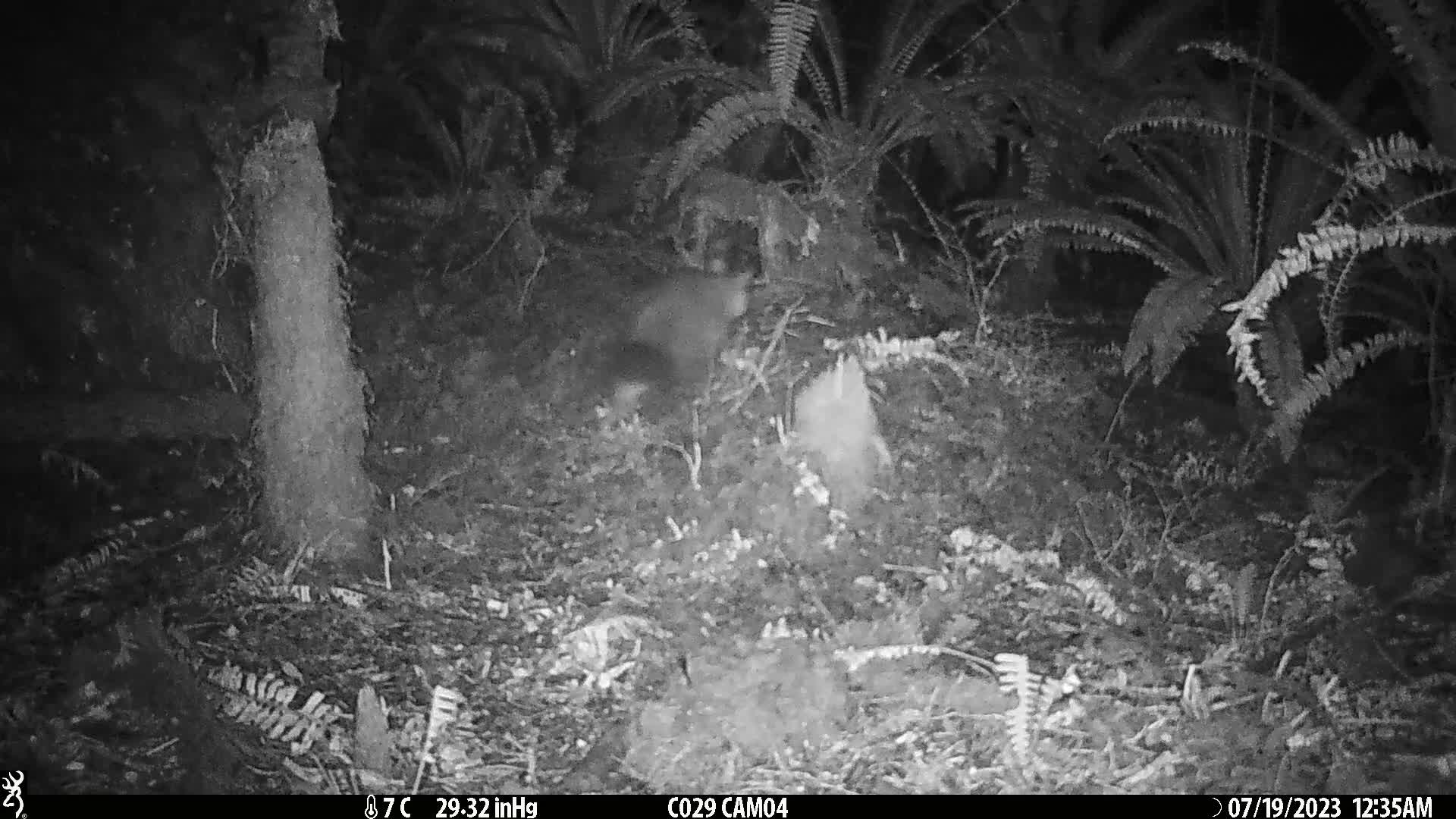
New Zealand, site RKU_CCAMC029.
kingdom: Animalia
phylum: Chordata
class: Mammalia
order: Diprotodontia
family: Phalangeridae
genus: Trichosurus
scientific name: Trichosurus vulpecula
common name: common brushtail possum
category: possum